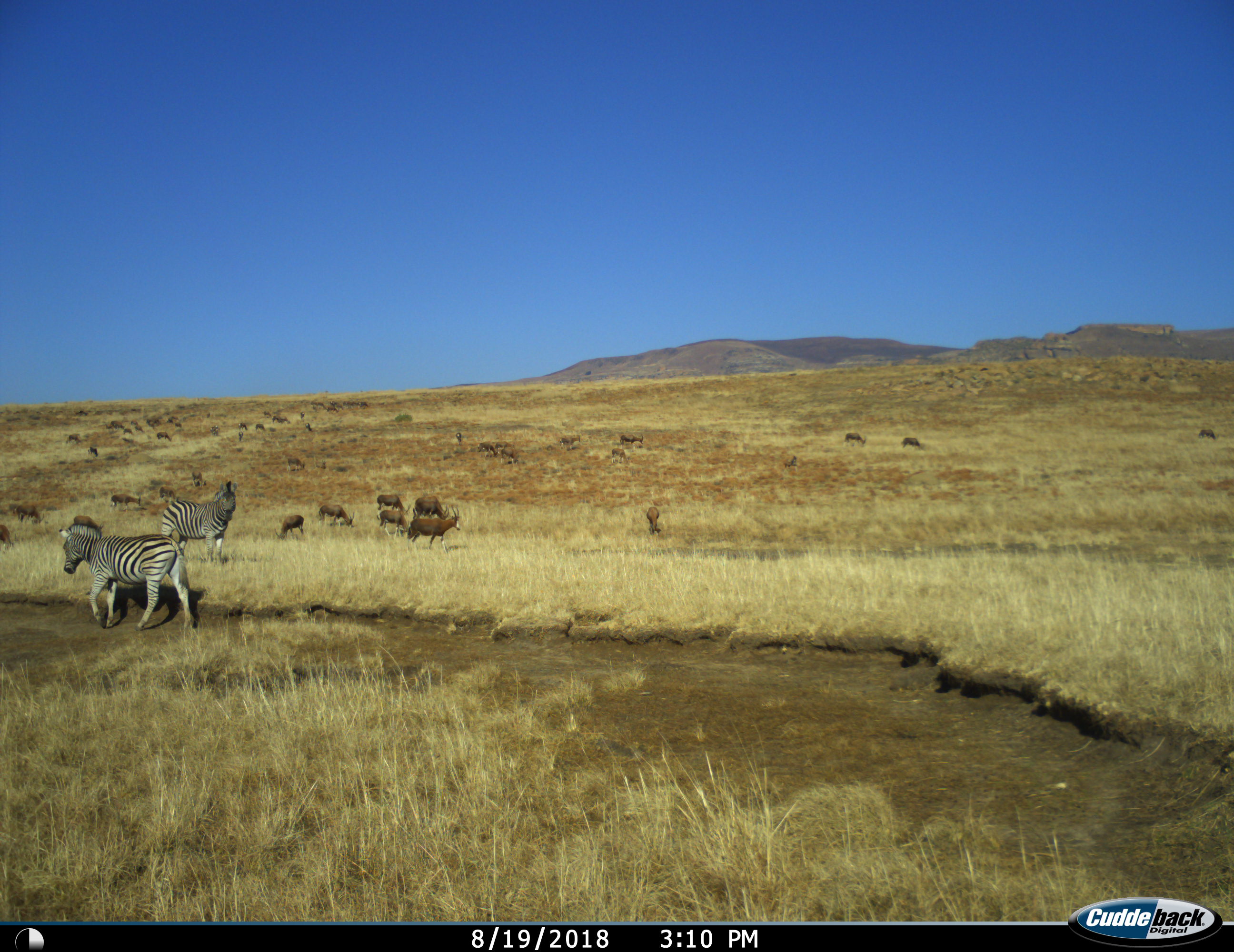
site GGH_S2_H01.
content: unidentified animal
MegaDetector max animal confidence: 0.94